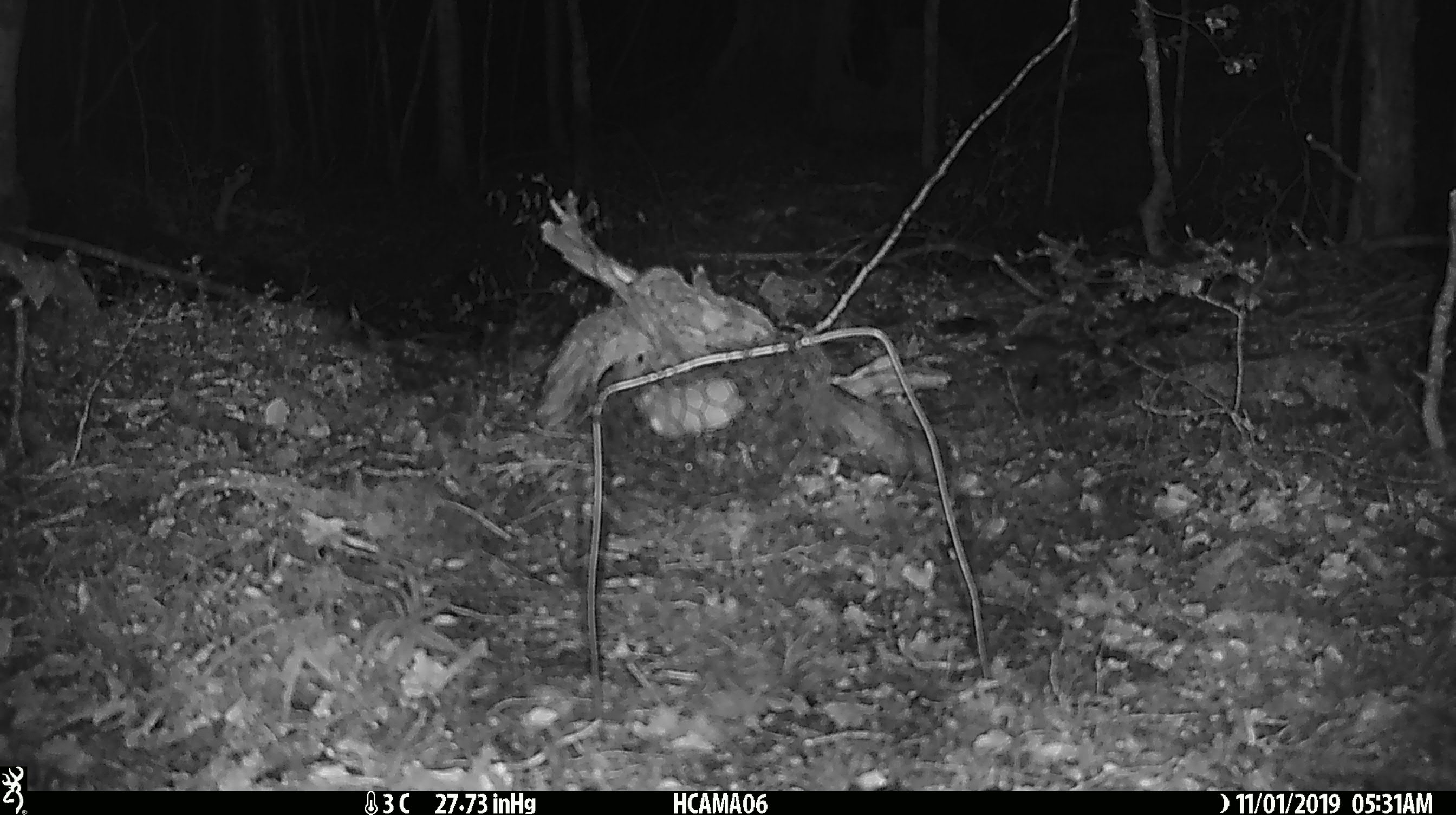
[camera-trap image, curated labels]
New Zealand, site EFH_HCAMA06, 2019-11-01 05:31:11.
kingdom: Animalia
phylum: Chordata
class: Mammalia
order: Rodentia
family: Muridae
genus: Mus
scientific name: Mus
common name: mouse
Mouse (Mus).